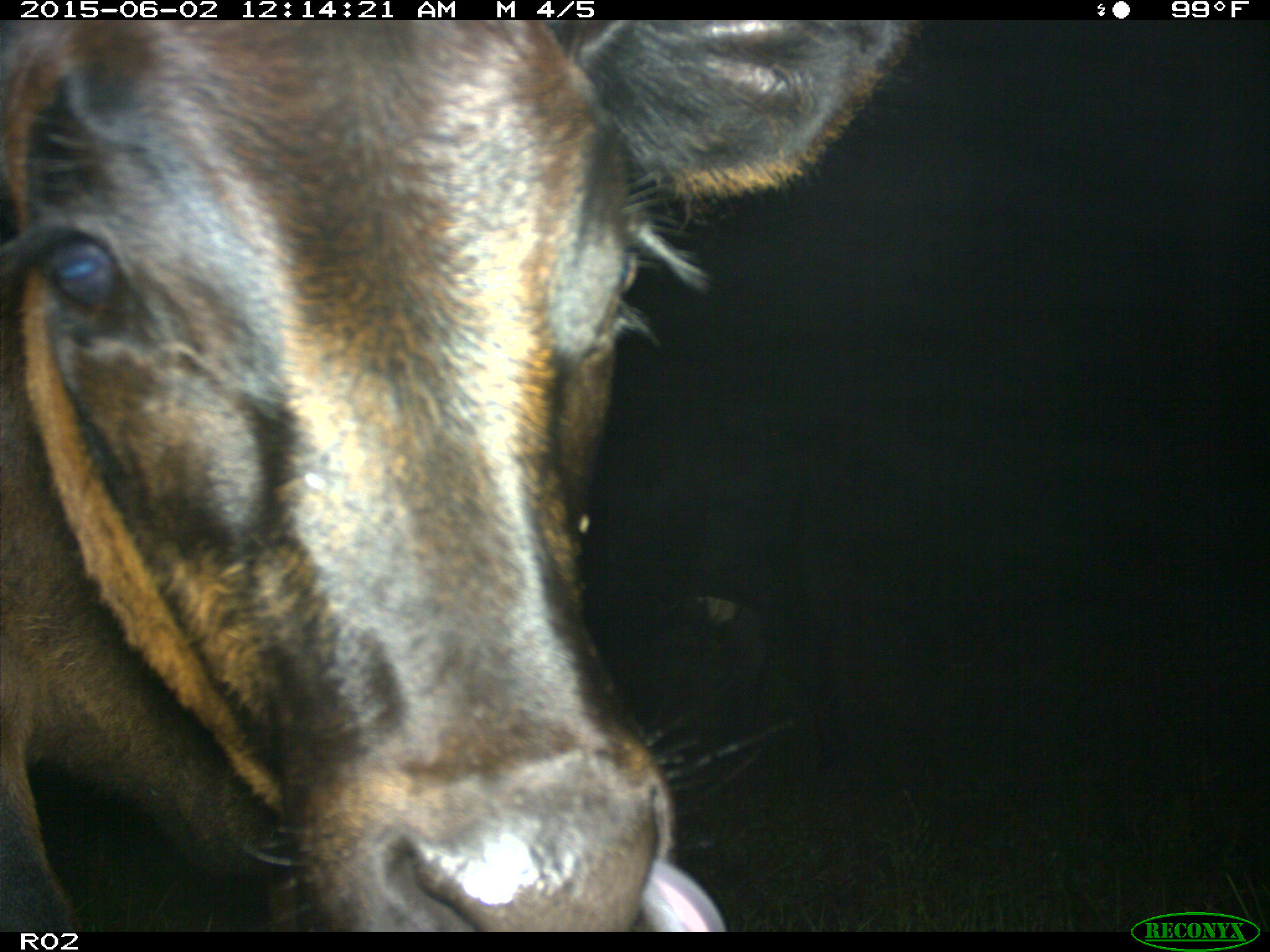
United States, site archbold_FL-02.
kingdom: Animalia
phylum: Chordata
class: Mammalia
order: Artiodactyla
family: Bovidae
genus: Bos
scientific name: Bos taurus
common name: domestic cow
Bos taurus (domestic cow).